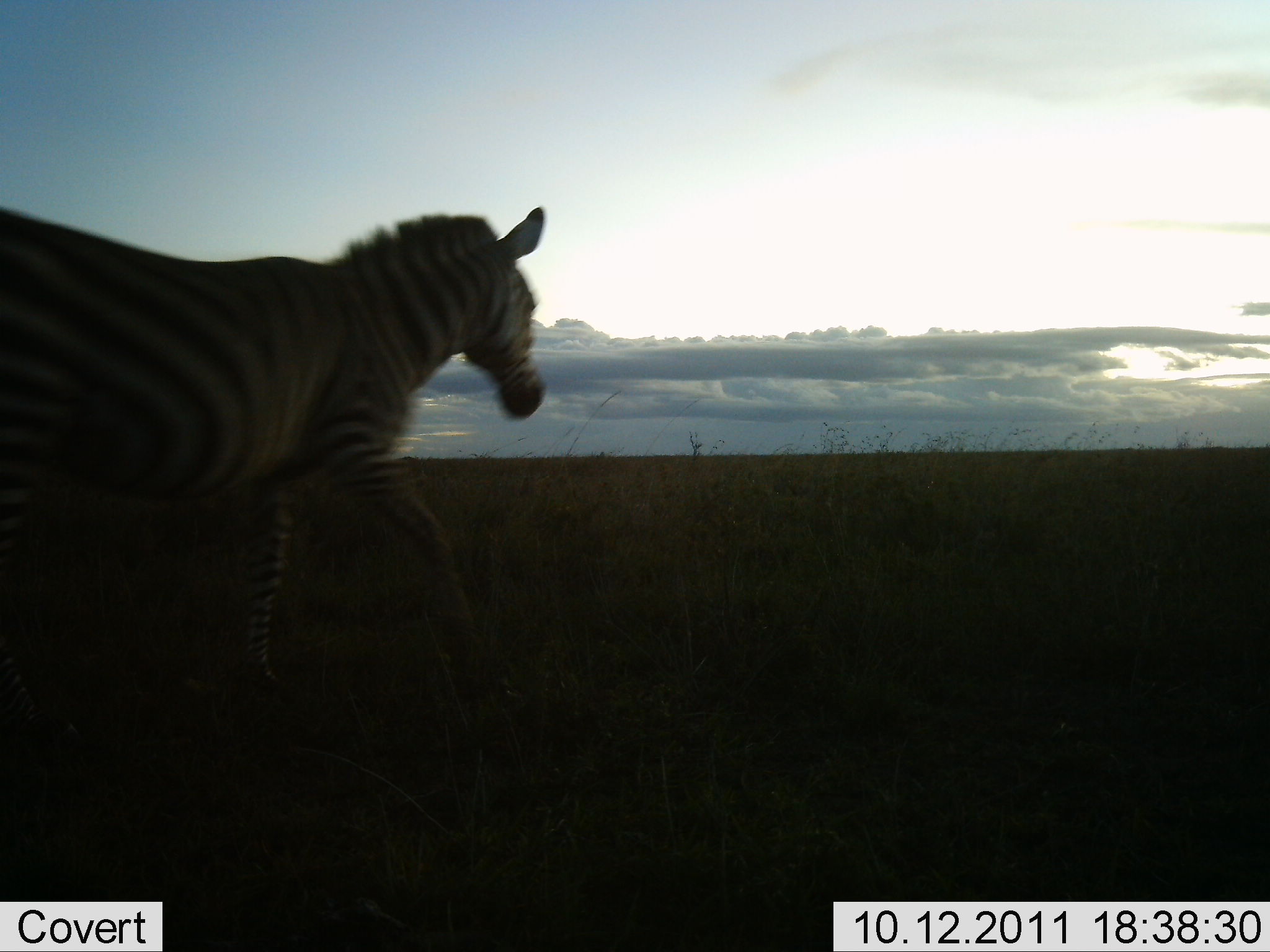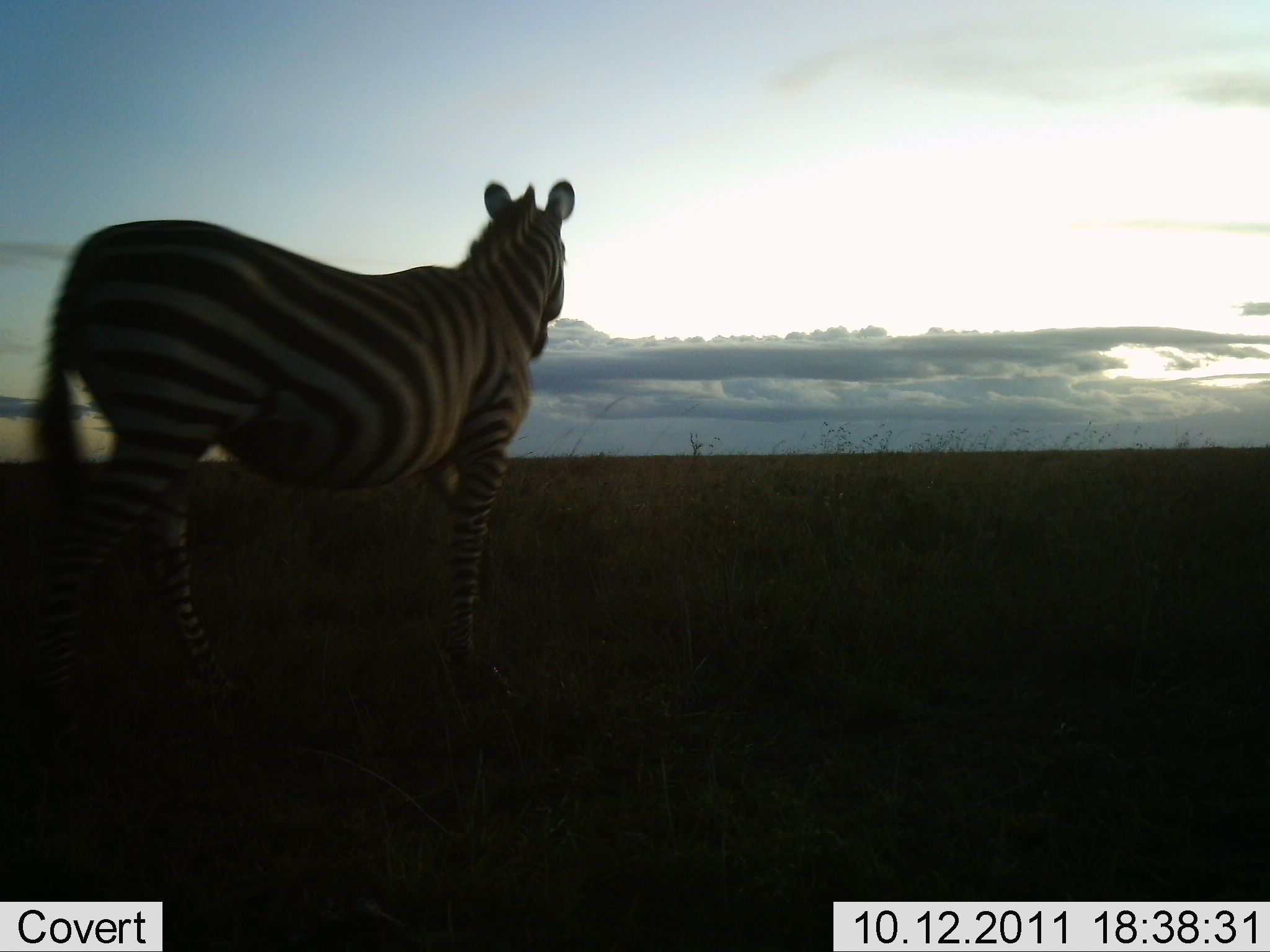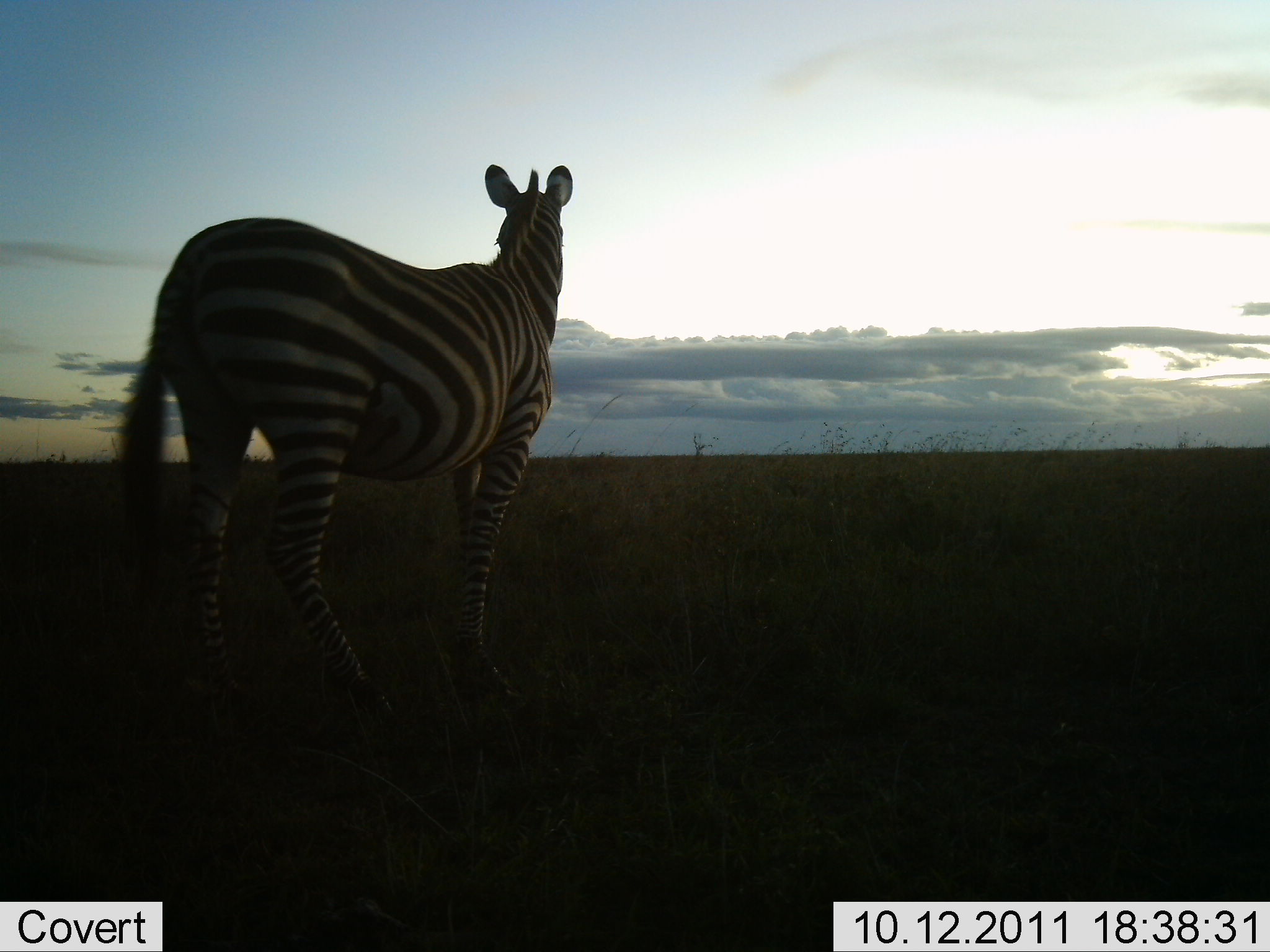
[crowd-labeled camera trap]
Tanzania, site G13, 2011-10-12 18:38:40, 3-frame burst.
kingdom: Animalia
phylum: Chordata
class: Mammalia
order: Perissodactyla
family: Equidae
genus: Equus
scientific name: Equus quagga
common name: plains zebra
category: zebra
Zebra (plains zebra) (Equus quagga), count 1. Behavior (volunteer vote fractions): standing 21%, resting 0%, moving 100%, interacting 0%. Young present (vote fraction): 0%. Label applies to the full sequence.